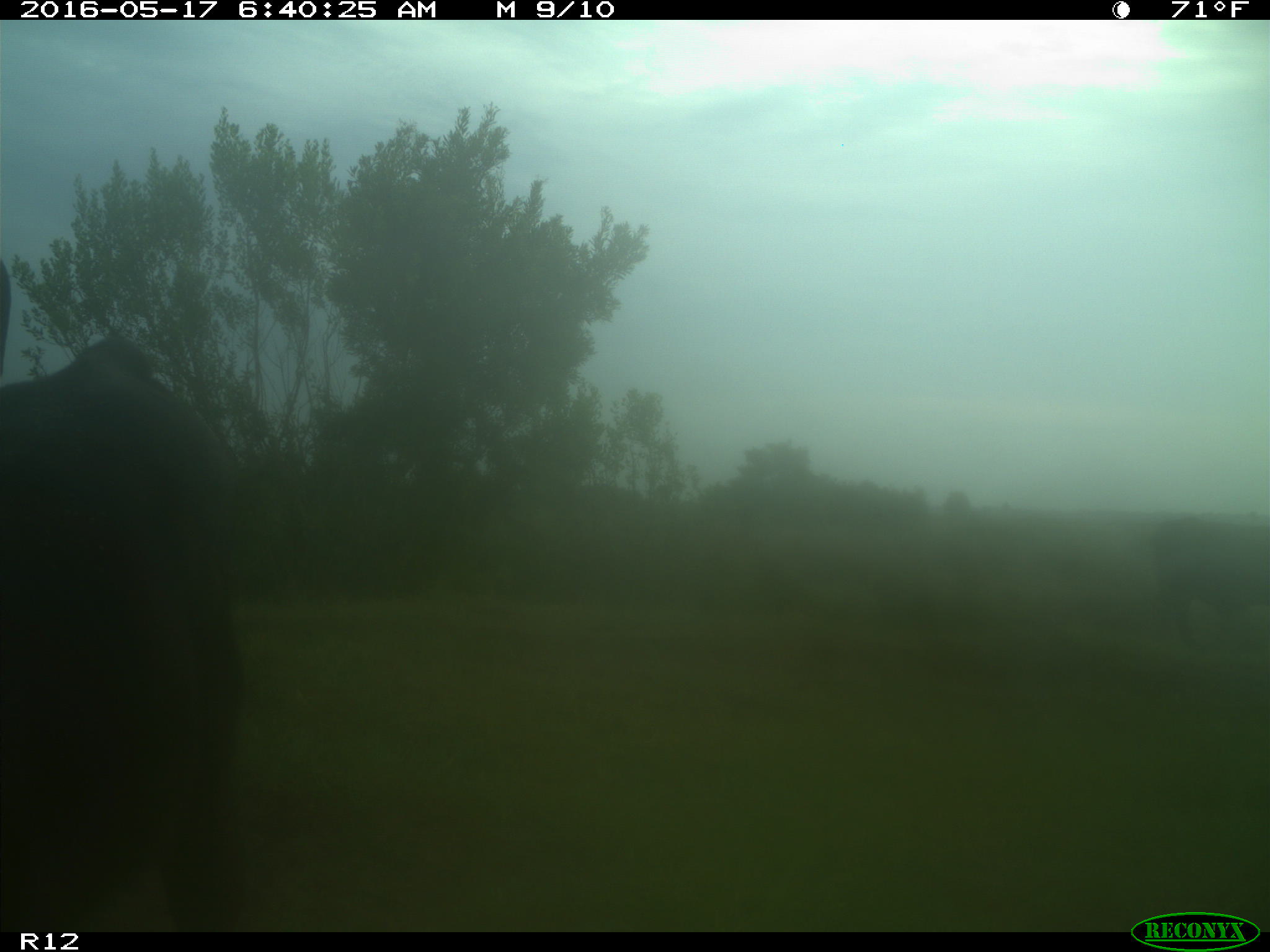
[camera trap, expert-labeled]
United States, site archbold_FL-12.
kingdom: Animalia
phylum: Chordata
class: Mammalia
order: Artiodactyla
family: Bovidae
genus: Bos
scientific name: Bos taurus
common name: domestic cow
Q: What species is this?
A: Bos taurus (domestic cow).